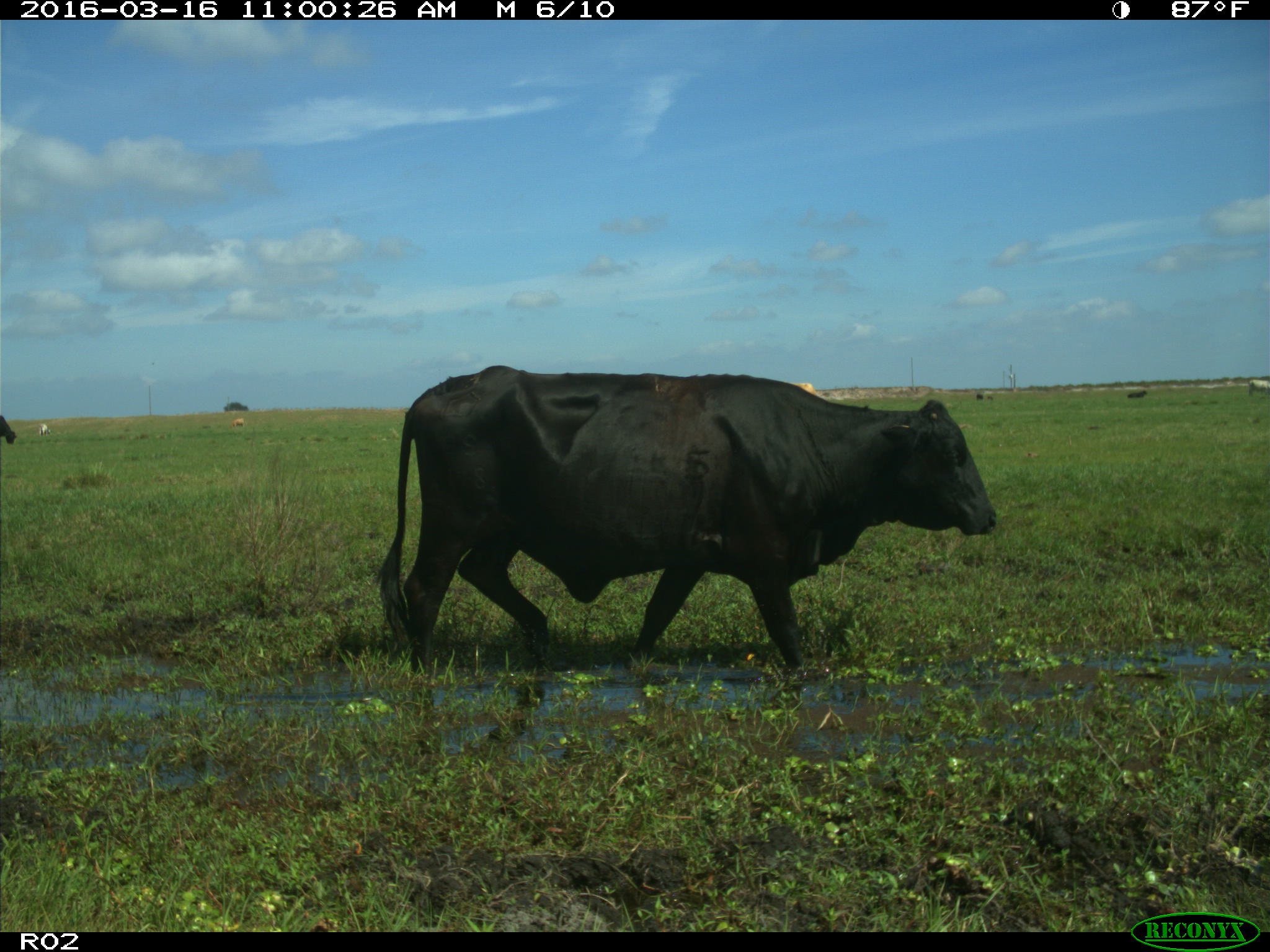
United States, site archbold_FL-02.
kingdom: Animalia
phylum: Chordata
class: Mammalia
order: Artiodactyla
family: Bovidae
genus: Bos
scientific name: Bos taurus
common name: domestic cow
Bos taurus (domestic cow).